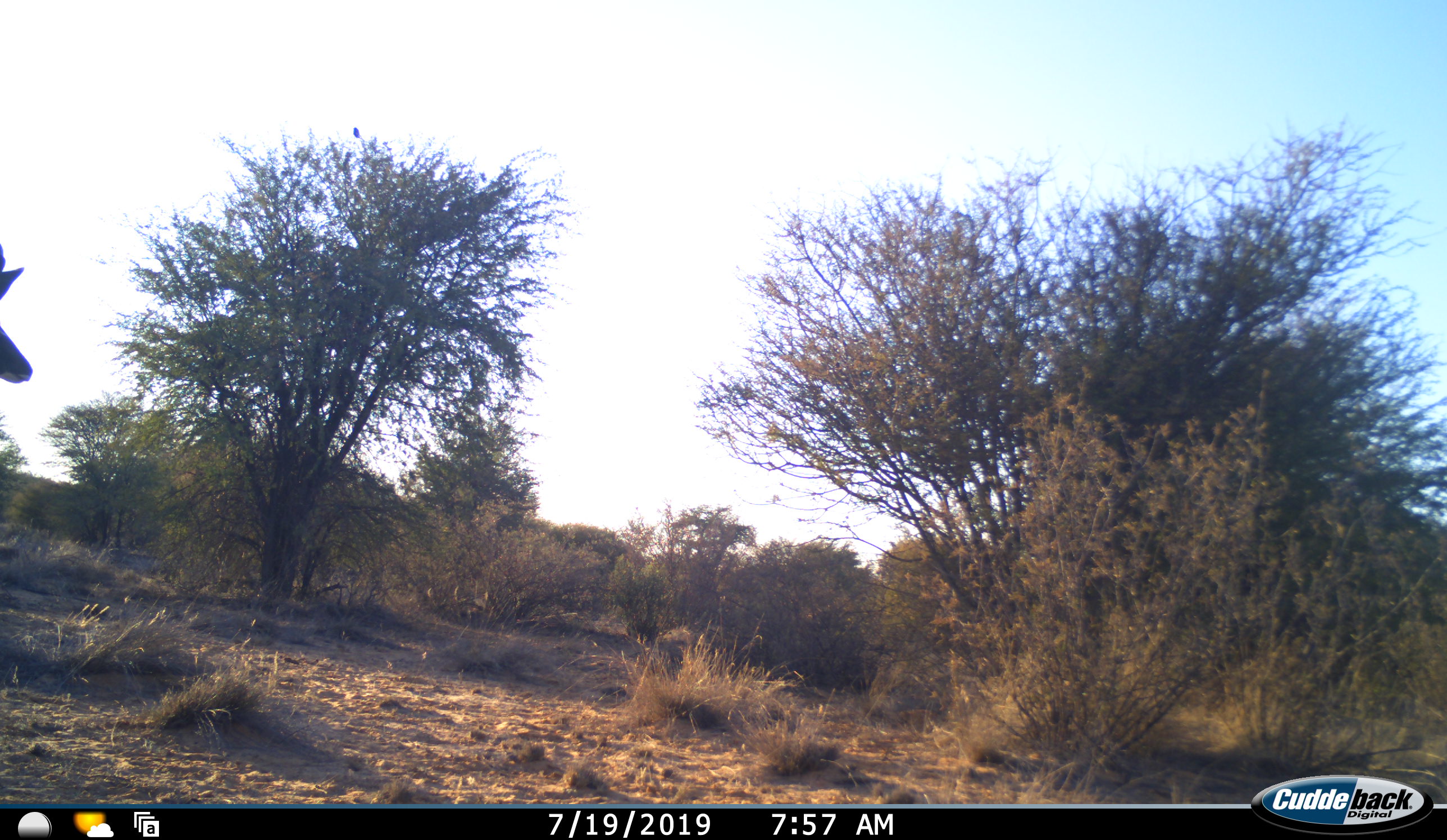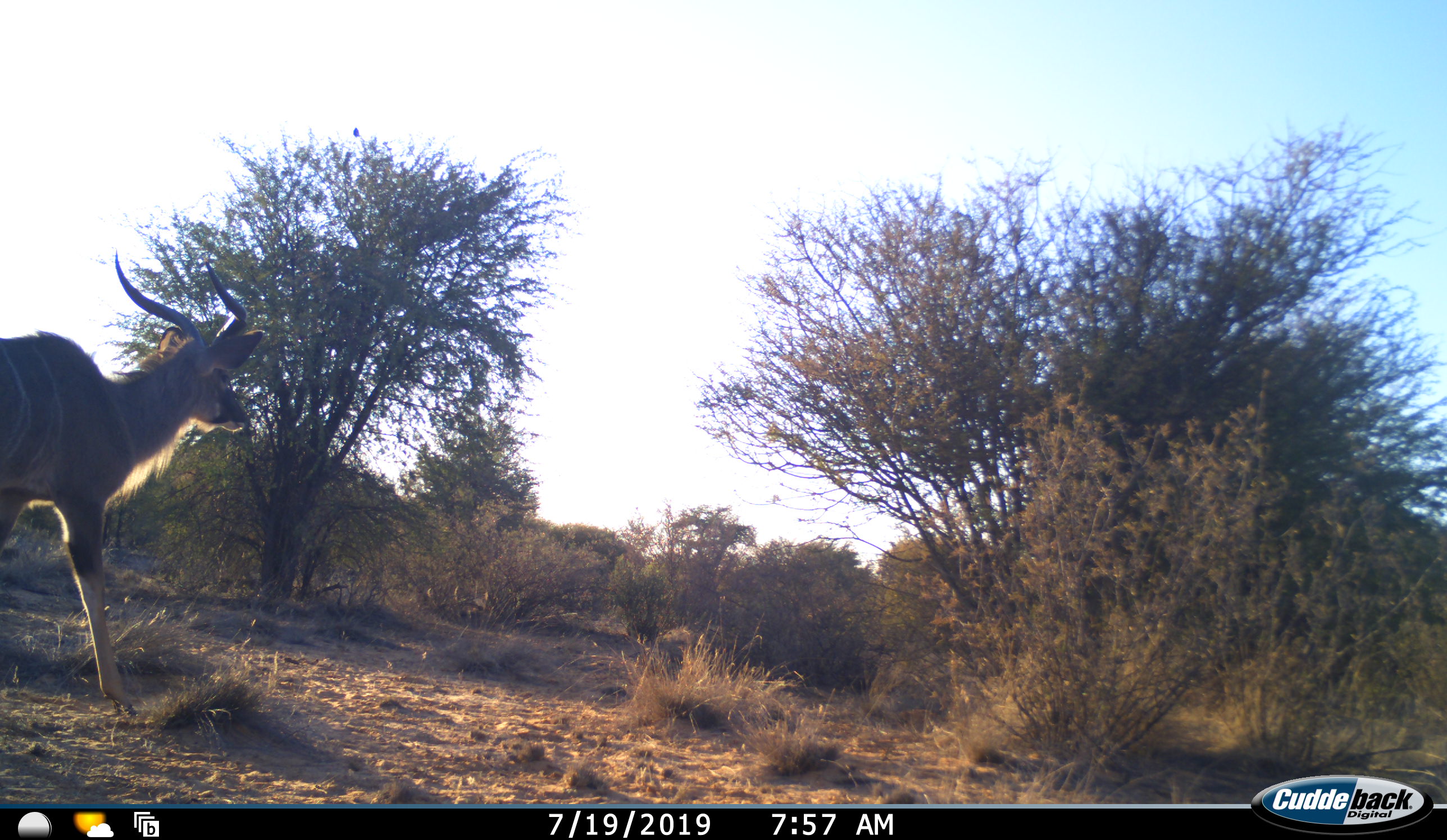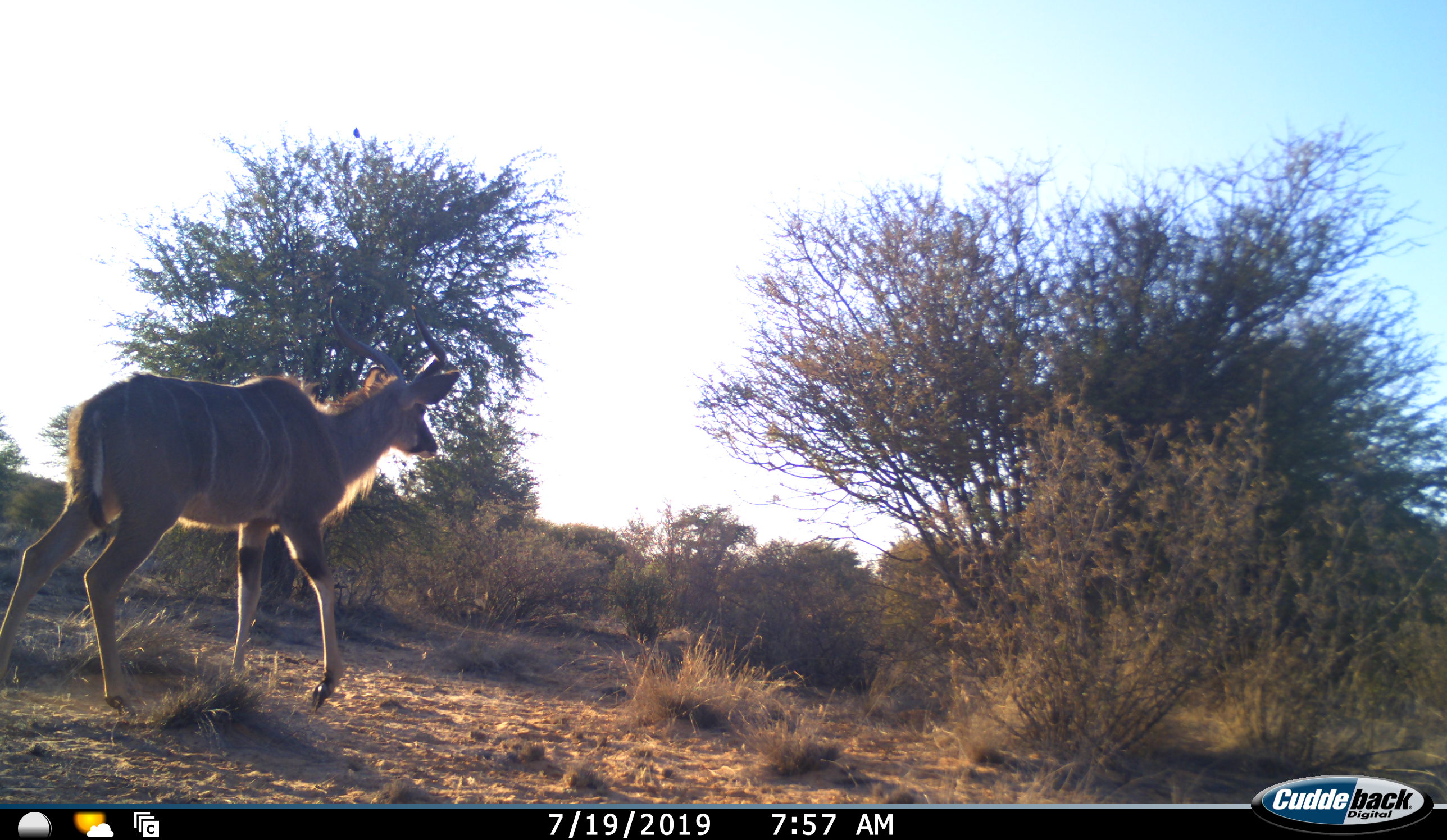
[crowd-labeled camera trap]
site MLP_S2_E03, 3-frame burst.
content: unidentified animal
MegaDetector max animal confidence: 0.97